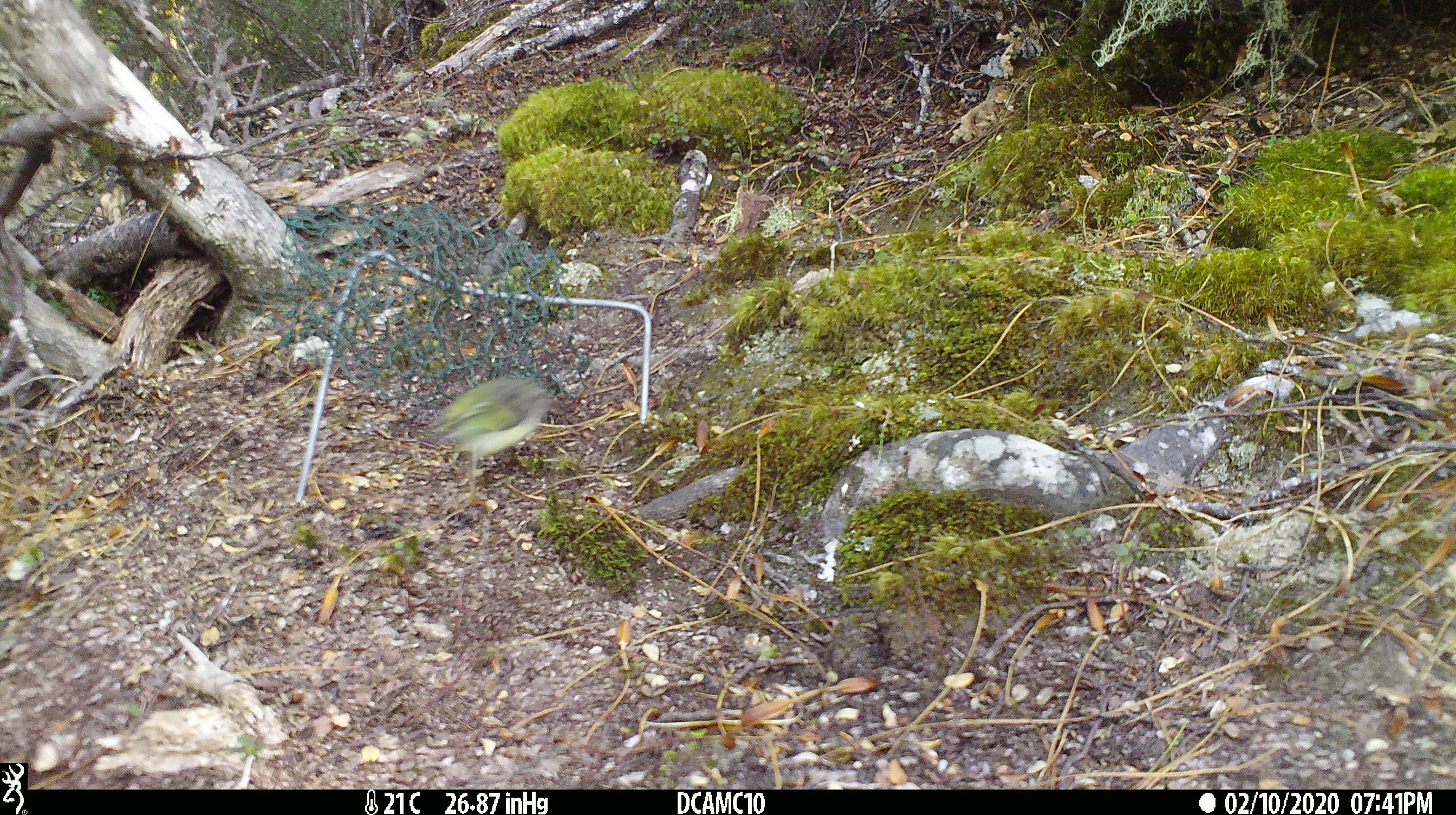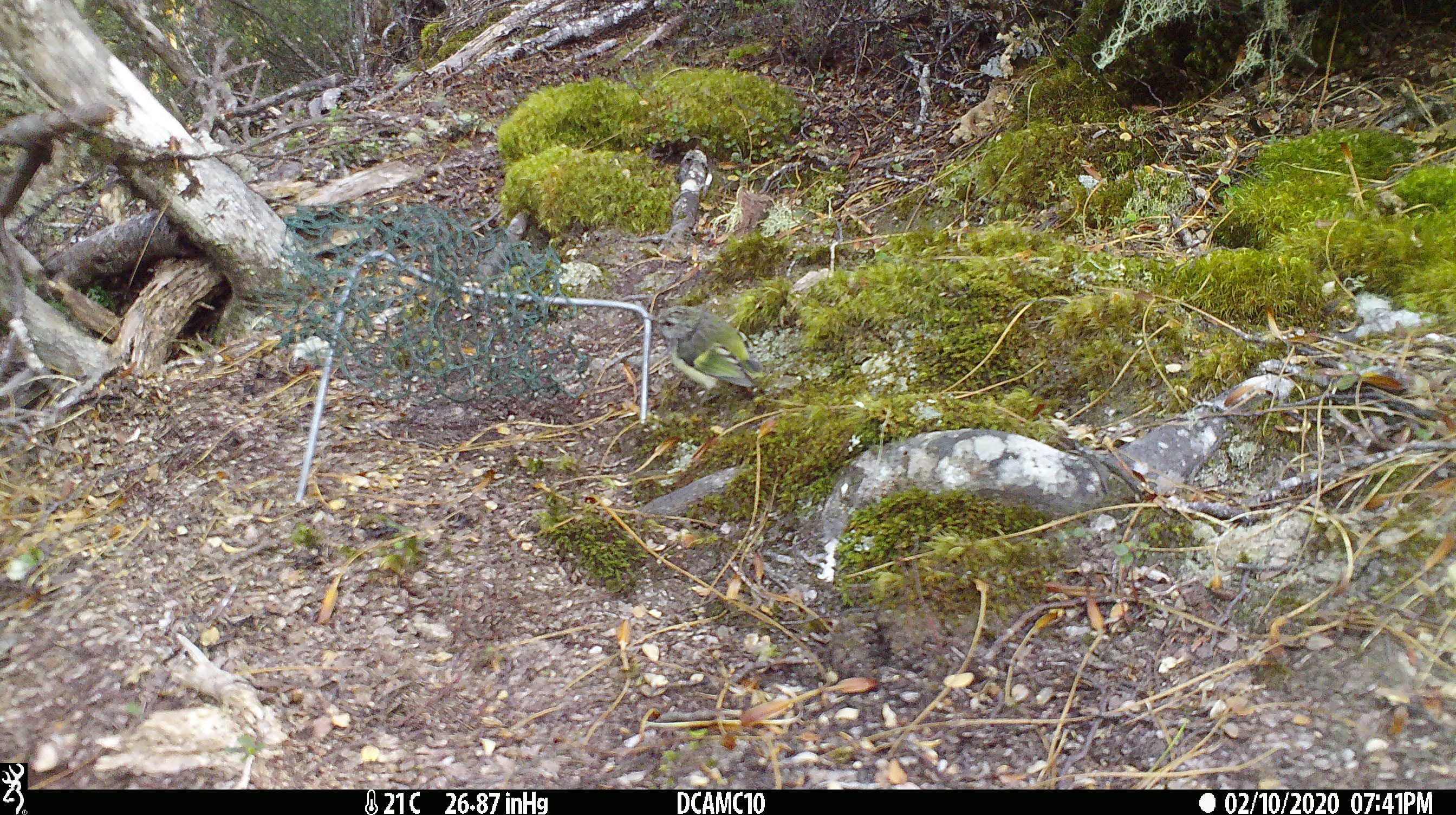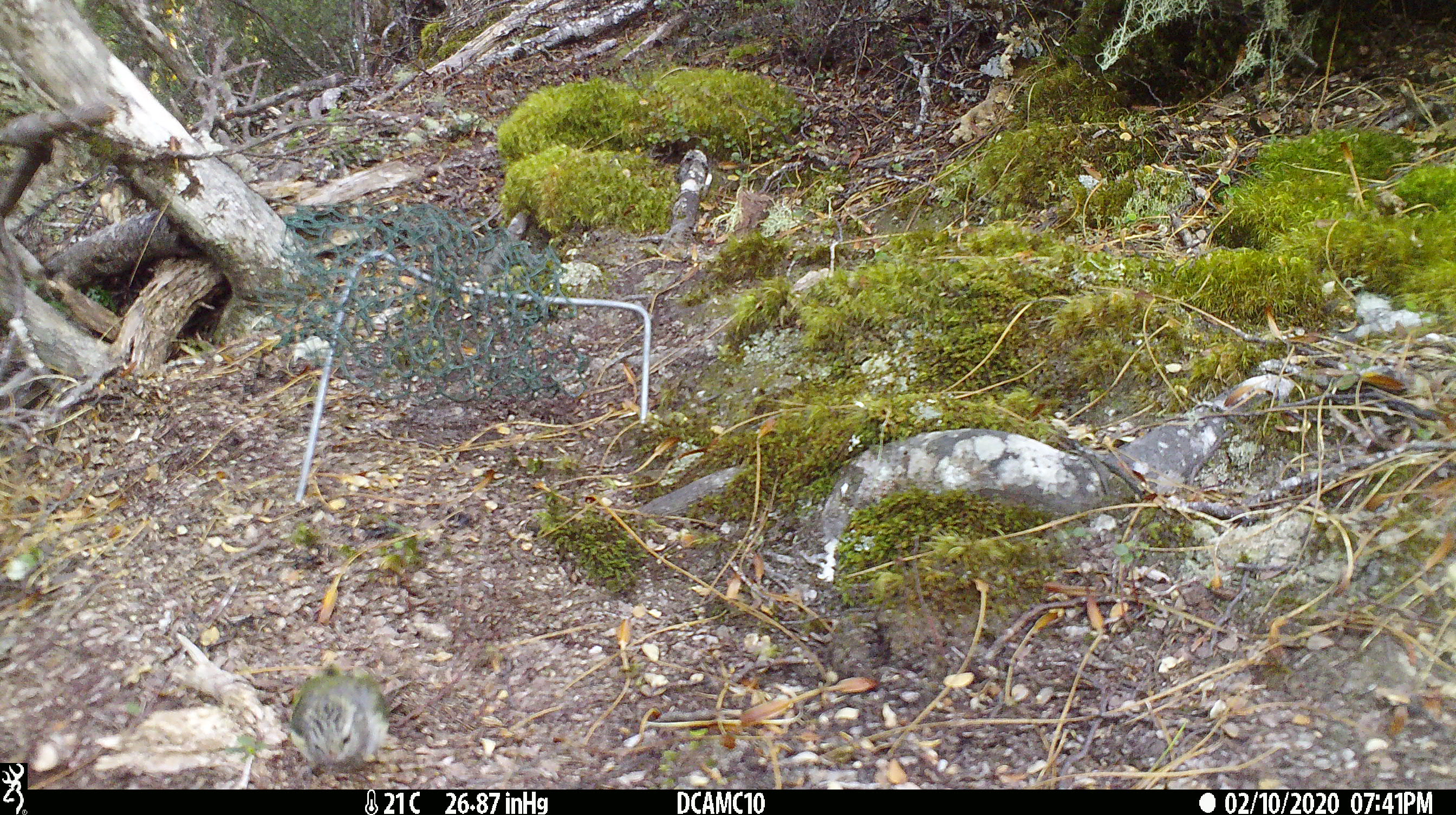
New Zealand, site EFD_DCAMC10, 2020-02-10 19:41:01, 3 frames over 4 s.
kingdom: Animalia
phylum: Chordata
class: Aves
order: Passeriformes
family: Acanthisittidae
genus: Acanthisitta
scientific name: Acanthisitta chloris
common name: rifleman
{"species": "rifleman (Acanthisitta chloris)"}